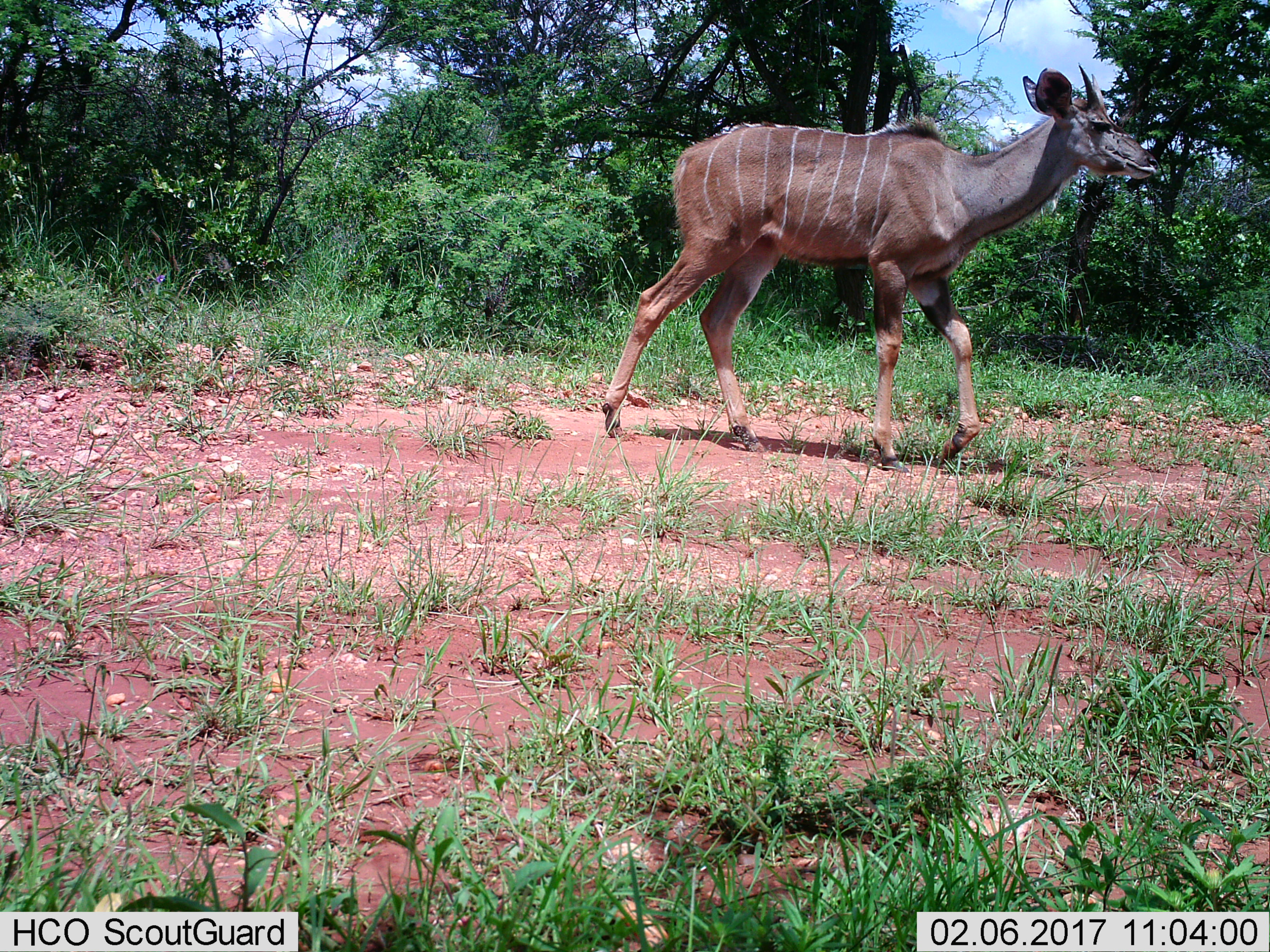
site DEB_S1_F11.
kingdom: Animalia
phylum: Chordata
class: Mammalia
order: Artiodactyla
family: Bovidae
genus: Tragelaphus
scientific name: Tragelaphus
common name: kudu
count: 1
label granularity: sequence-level